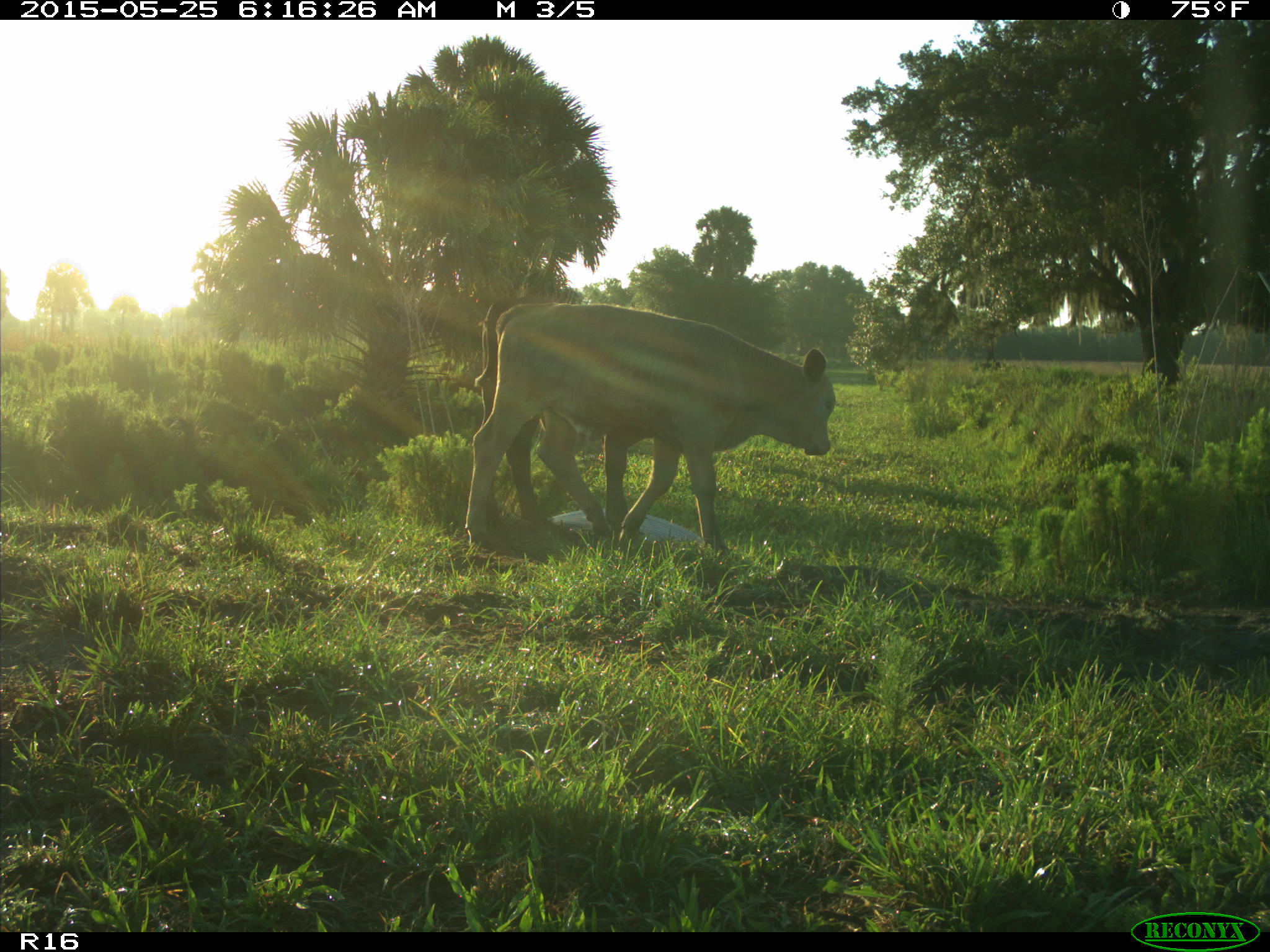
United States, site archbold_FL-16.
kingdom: Animalia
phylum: Chordata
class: Mammalia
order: Artiodactyla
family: Bovidae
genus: Bos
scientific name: Bos taurus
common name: domestic cow